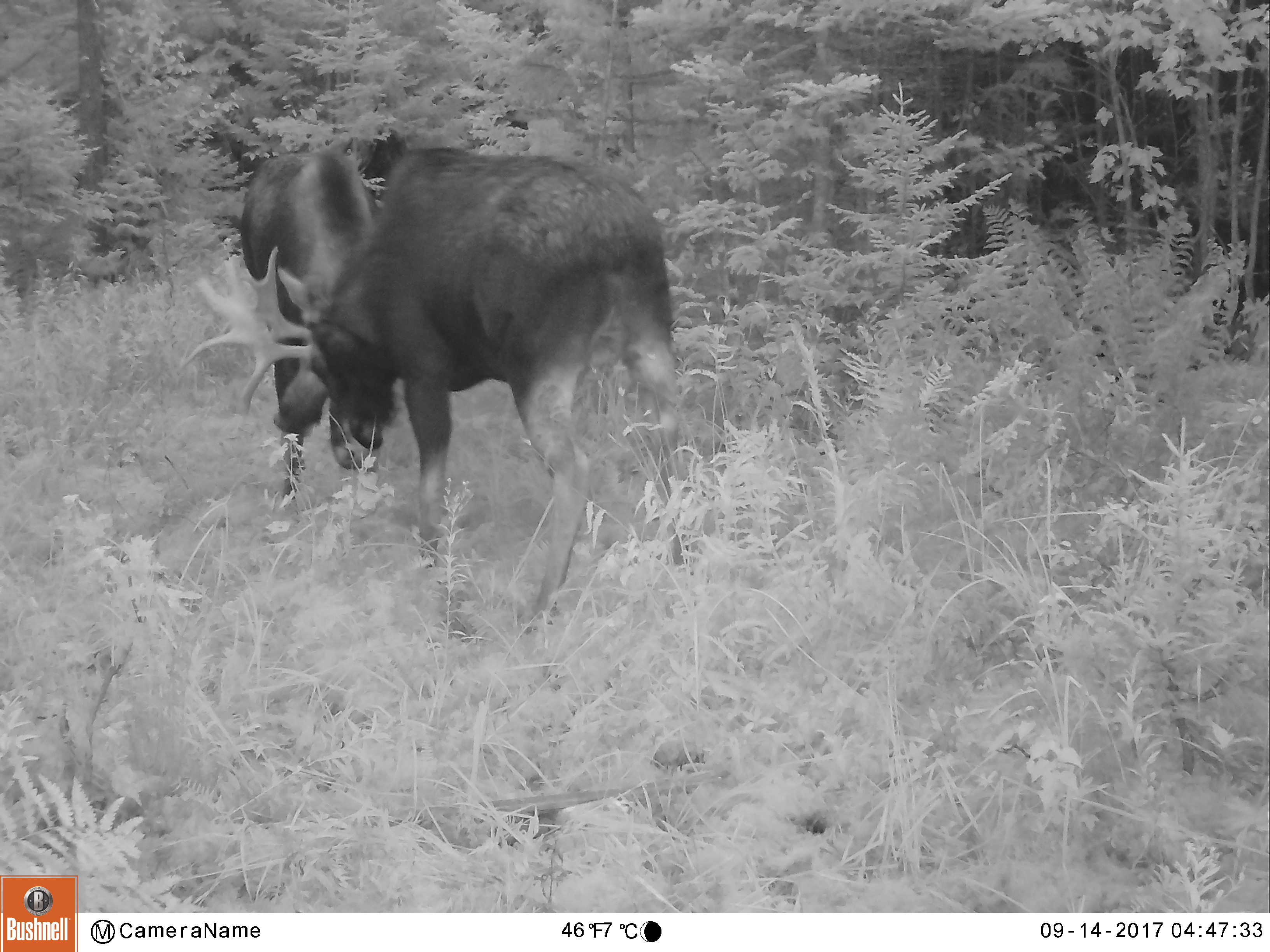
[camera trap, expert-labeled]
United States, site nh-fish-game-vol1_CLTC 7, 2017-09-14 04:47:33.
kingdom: Animalia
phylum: Chordata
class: Mammalia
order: Artiodactyla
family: Cervidae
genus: Alces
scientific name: Alces alces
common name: moose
Moose (Alces alces).